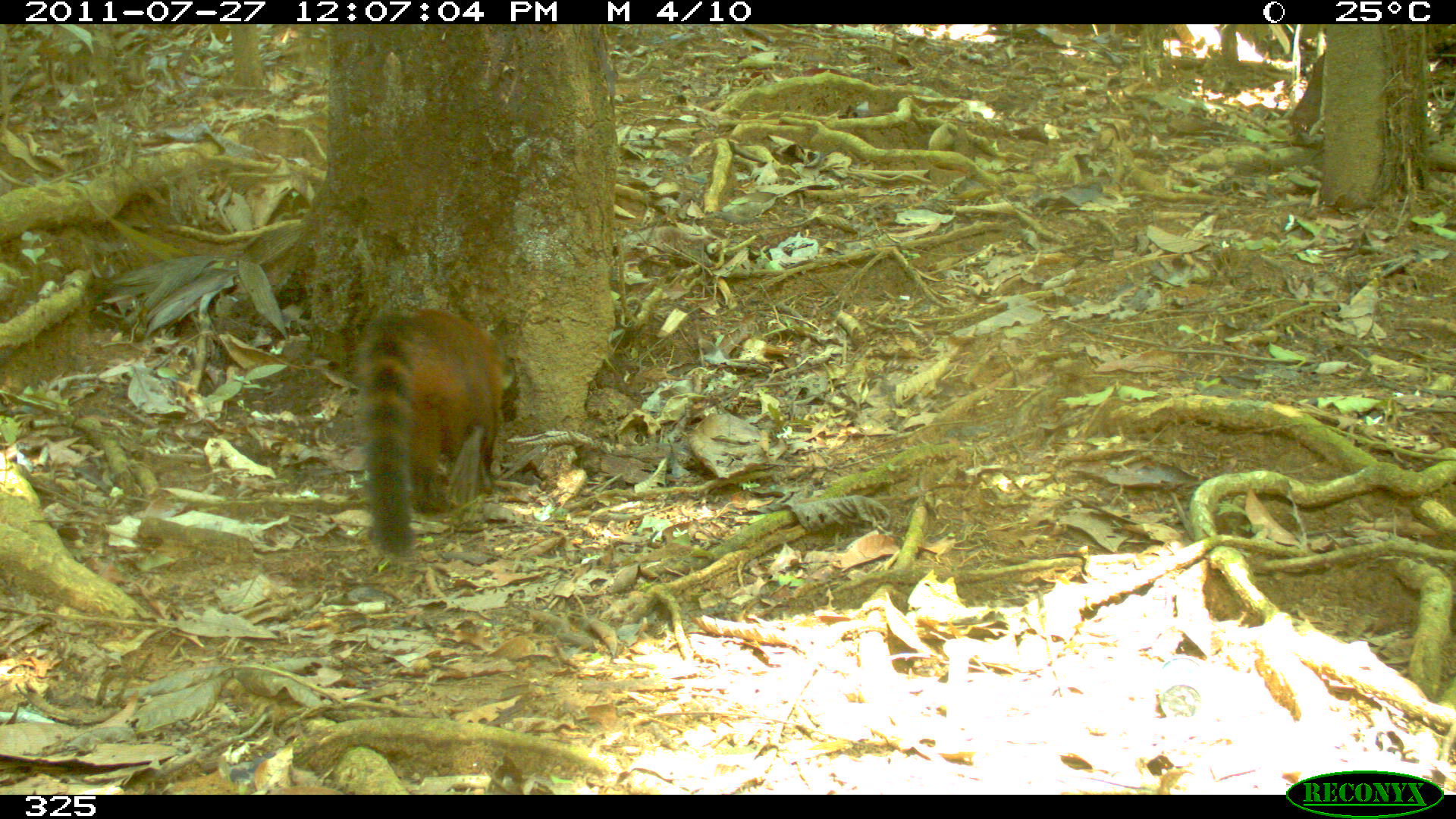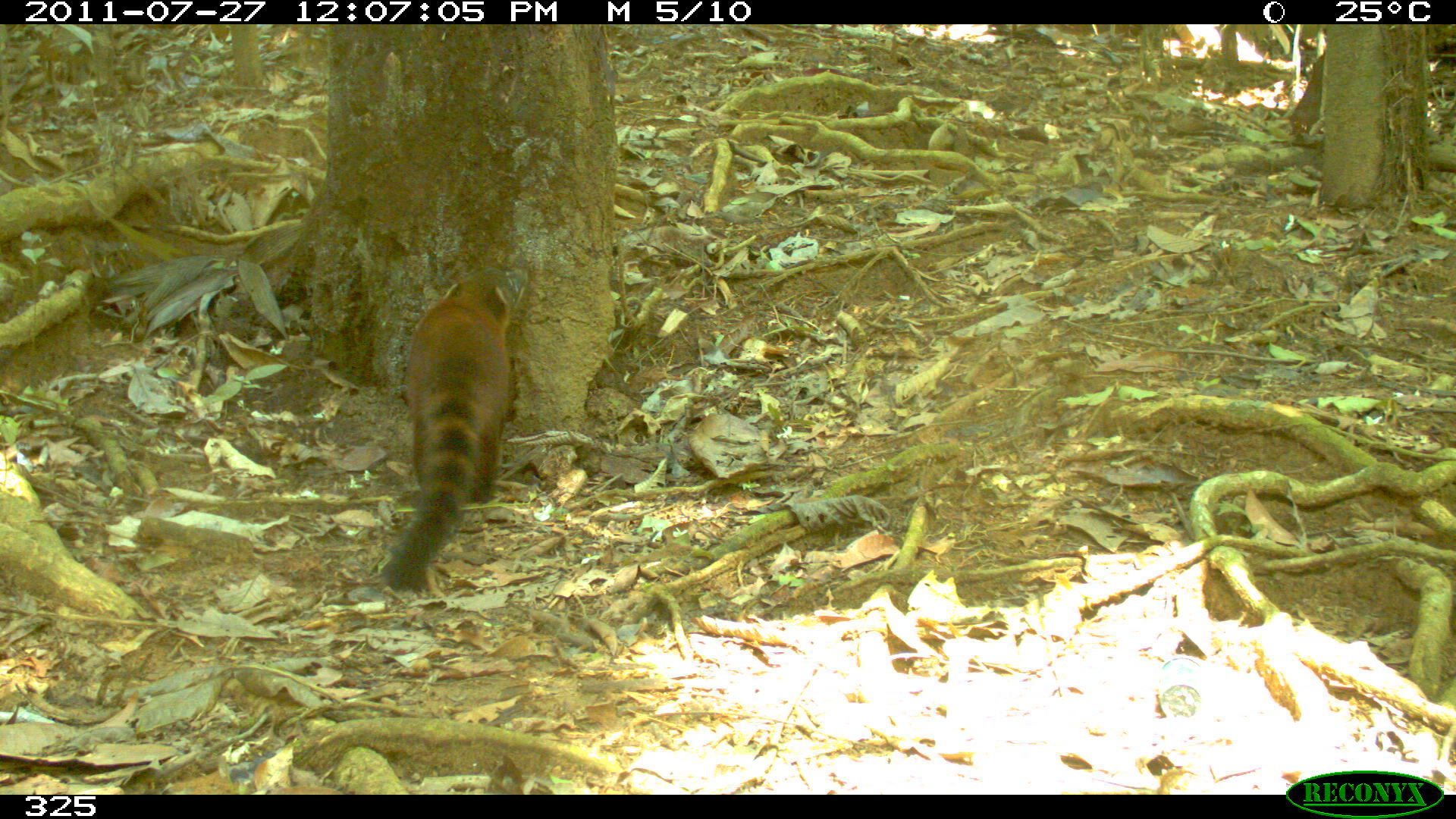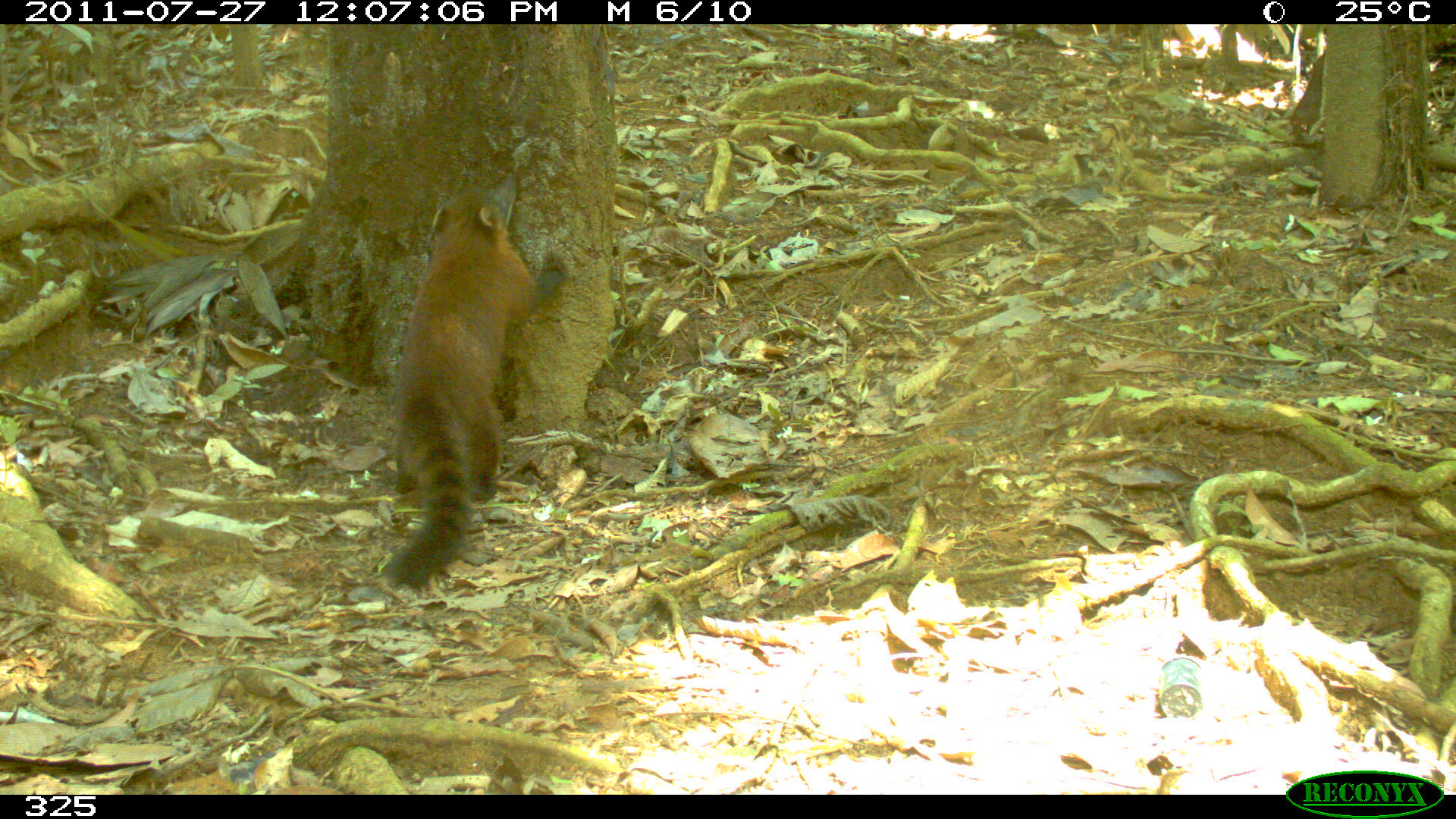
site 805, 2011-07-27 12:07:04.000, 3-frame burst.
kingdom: Animalia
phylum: Chordata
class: Mammalia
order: Carnivora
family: Procyonidae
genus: Nasua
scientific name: Nasua nasua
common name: south american coati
Nasua nasua (south american coati).